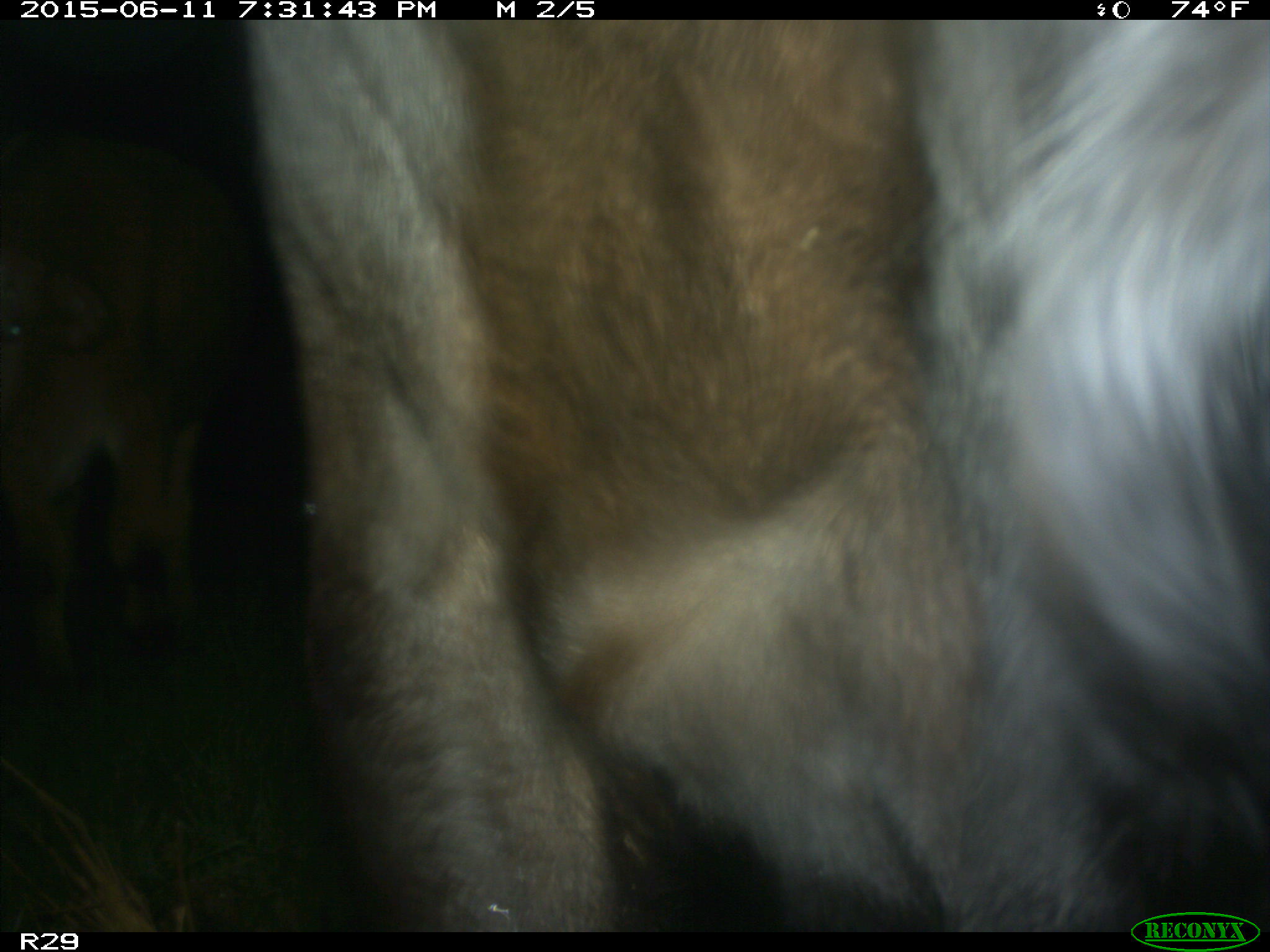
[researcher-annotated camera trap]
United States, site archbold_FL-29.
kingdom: Animalia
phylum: Chordata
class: Mammalia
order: Artiodactyla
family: Bovidae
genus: Bos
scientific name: Bos taurus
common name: domestic cow